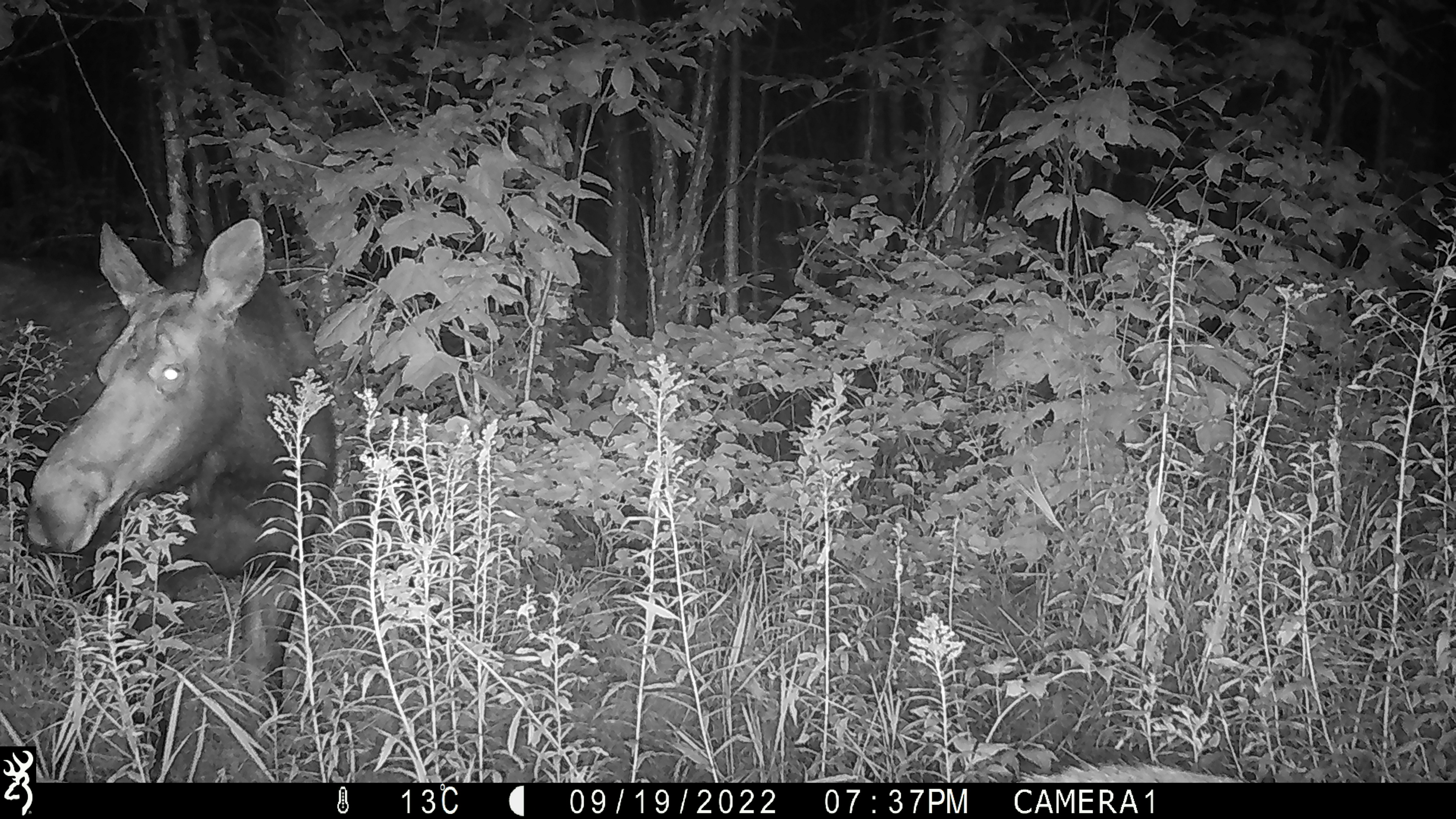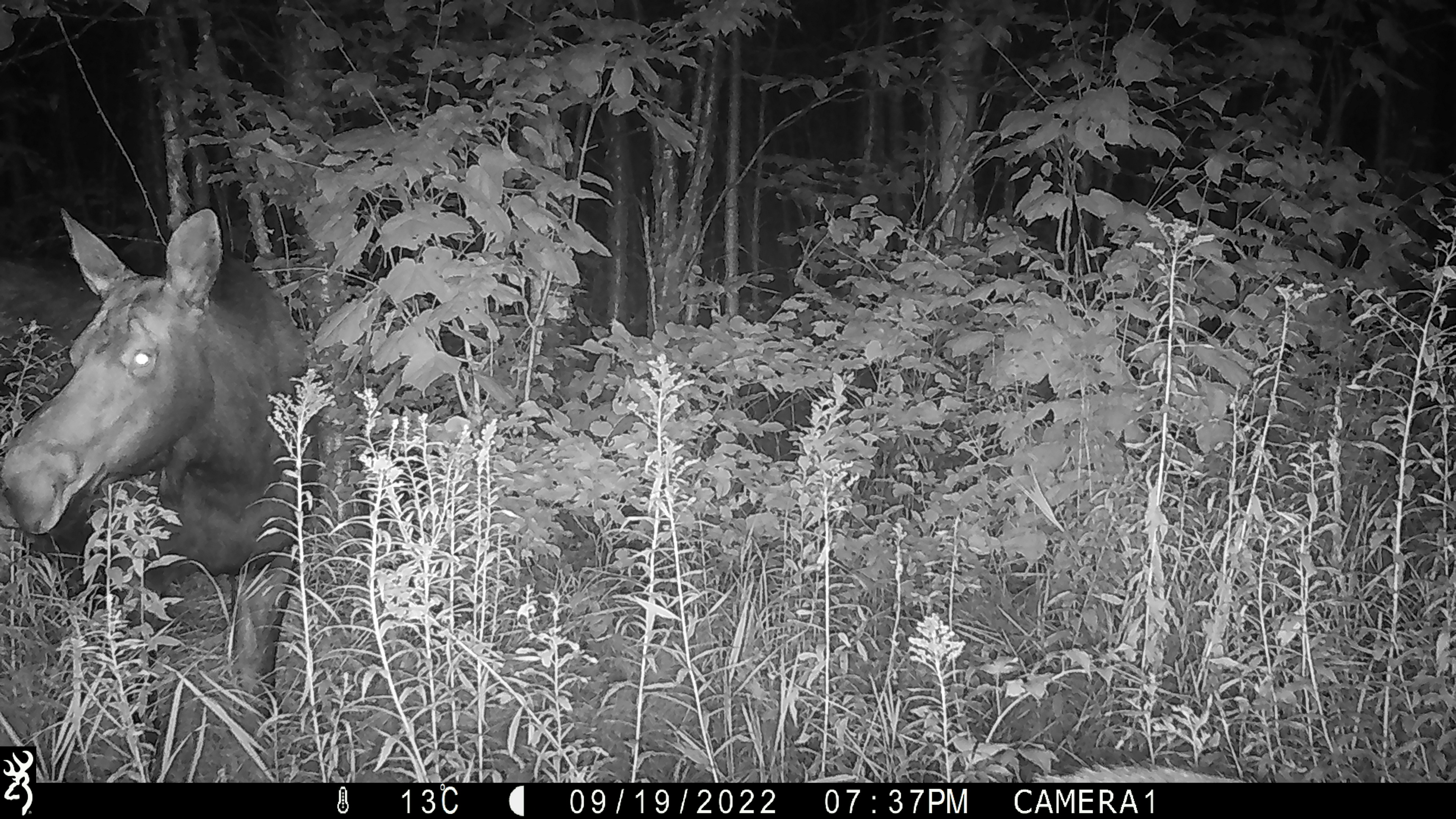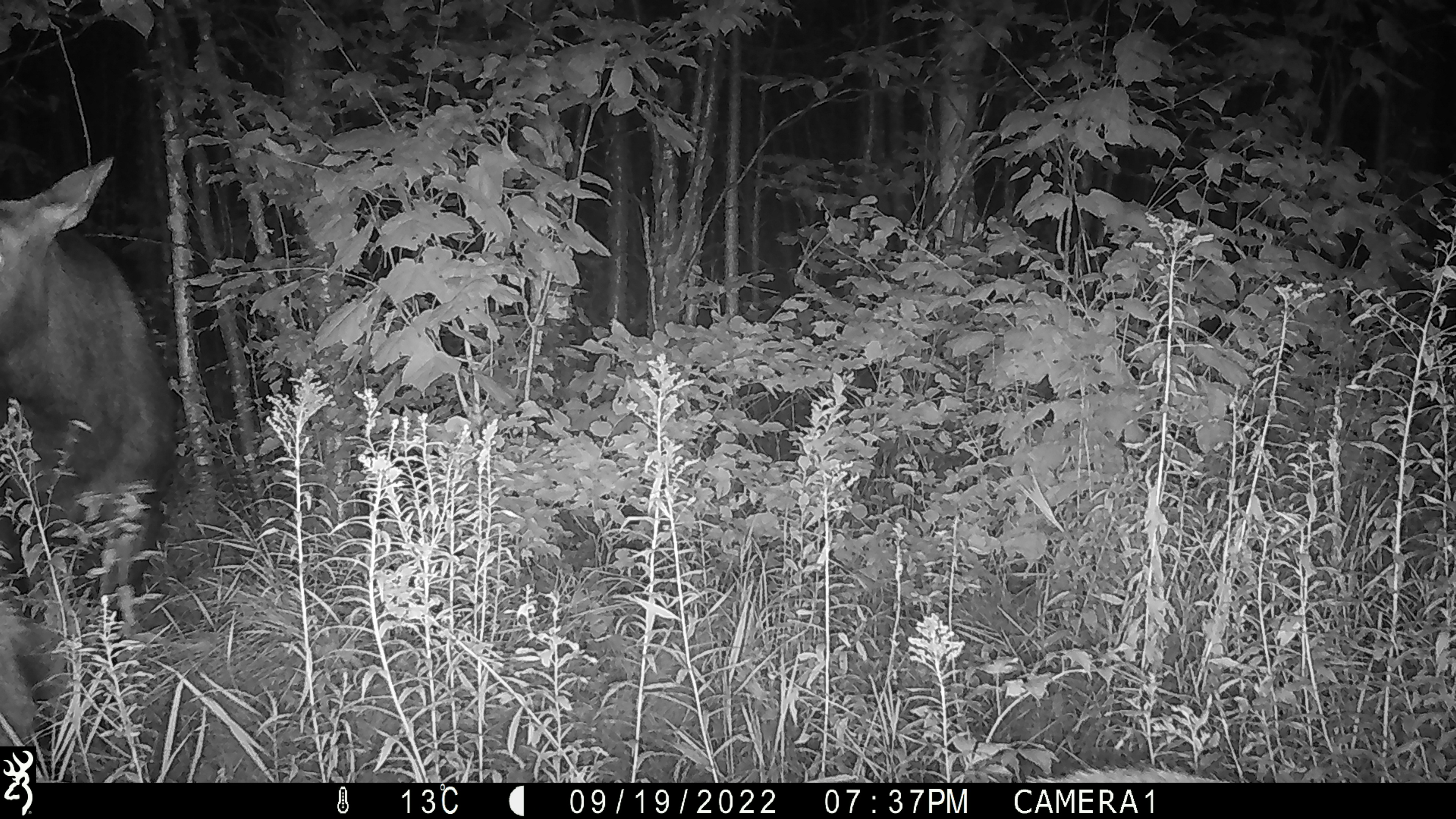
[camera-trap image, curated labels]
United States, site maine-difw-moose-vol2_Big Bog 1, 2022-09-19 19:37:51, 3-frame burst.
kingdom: Animalia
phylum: Chordata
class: Mammalia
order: Artiodactyla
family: Cervidae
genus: Alces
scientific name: Alces alces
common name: moose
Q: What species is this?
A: Moose (Alces alces).